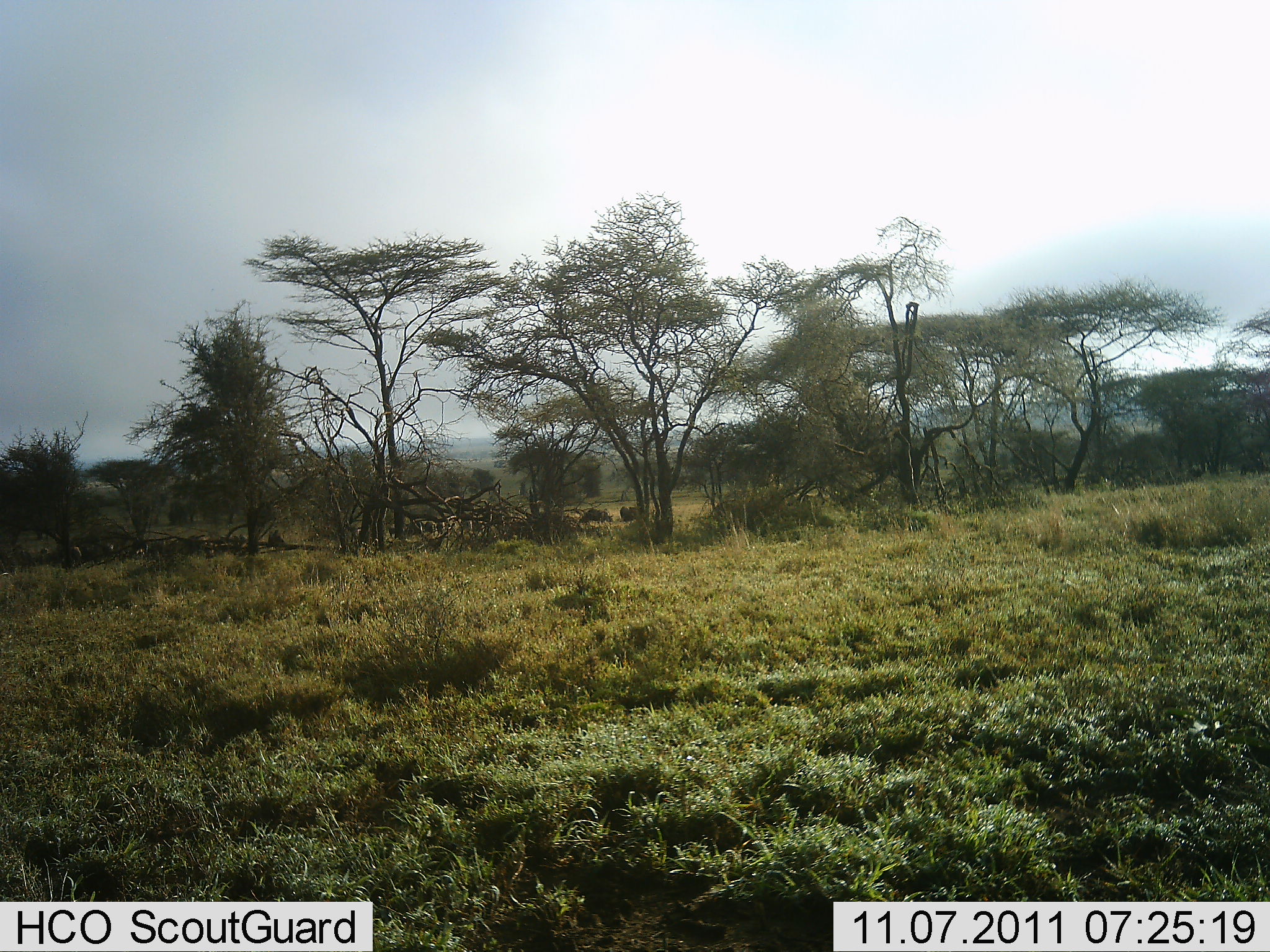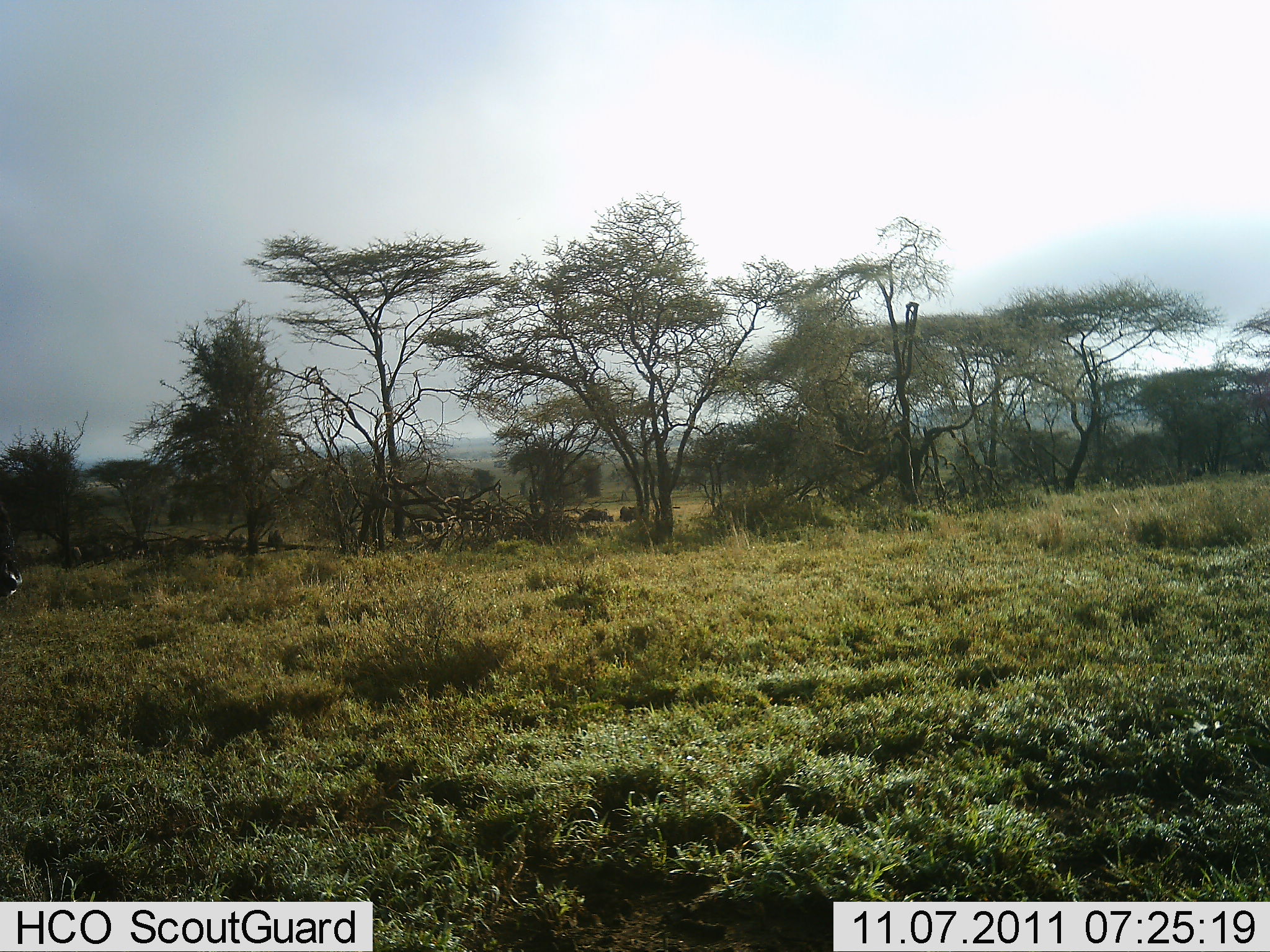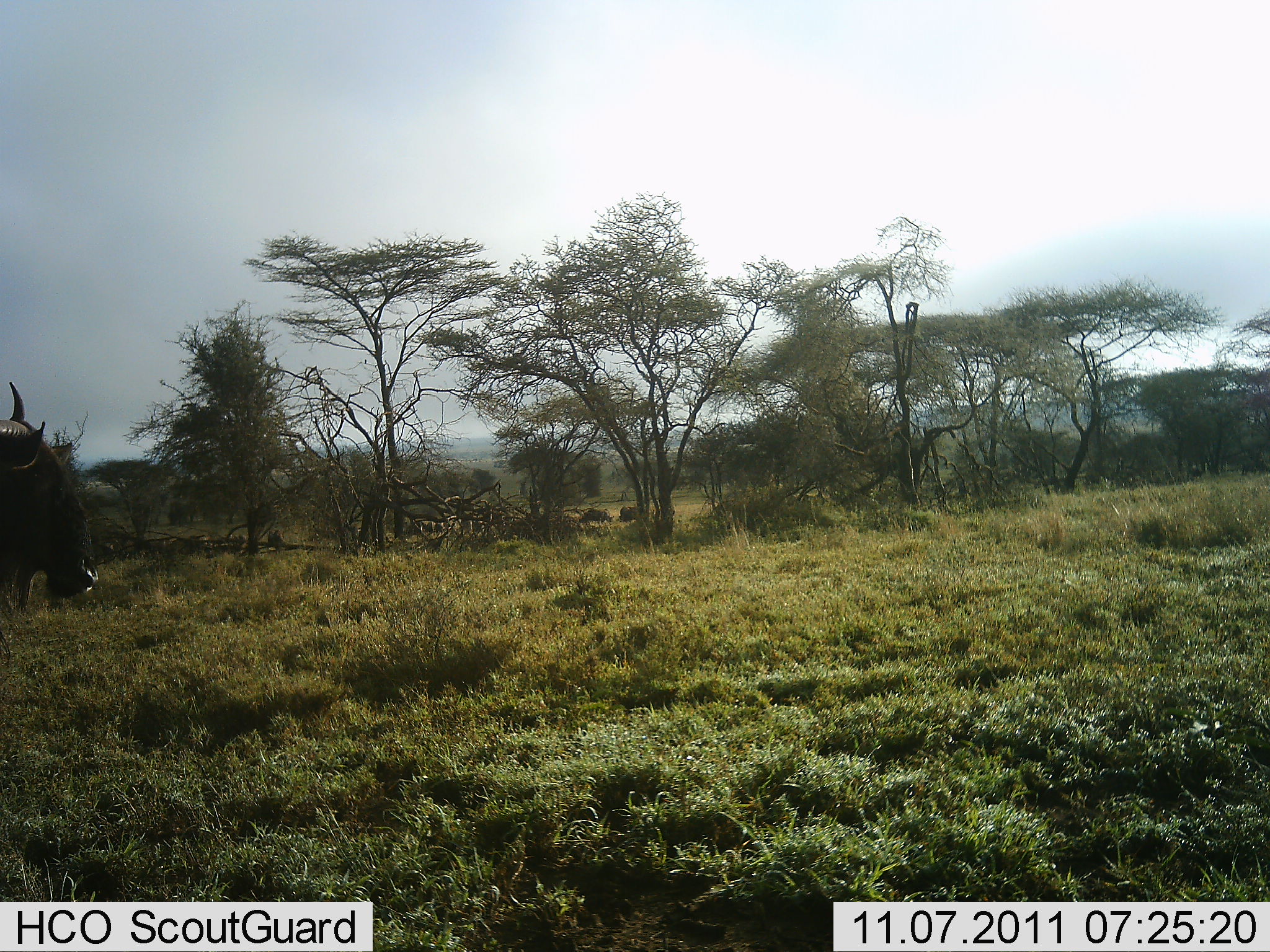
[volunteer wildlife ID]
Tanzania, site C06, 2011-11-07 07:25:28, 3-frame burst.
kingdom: Animalia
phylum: Chordata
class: Mammalia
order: Artiodactyla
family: Bovidae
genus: Connochaetes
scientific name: Connochaetes taurinus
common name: blue wildebeest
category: wildebeest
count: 1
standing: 9%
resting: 0%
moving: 100%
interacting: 0%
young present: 0%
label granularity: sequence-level